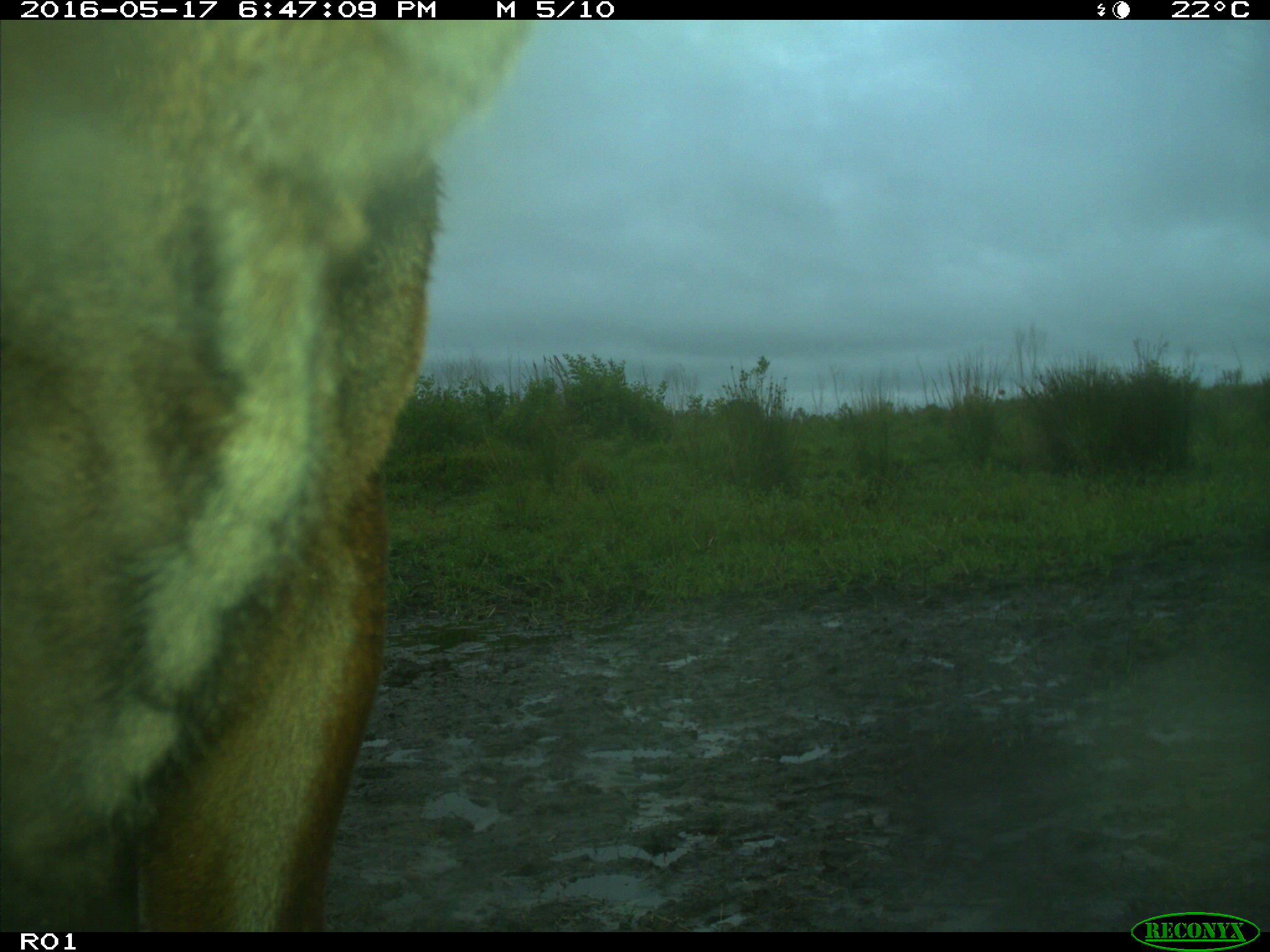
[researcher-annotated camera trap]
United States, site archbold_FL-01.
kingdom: Animalia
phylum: Chordata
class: Mammalia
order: Artiodactyla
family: Bovidae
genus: Bos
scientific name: Bos taurus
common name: domestic cow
Bos taurus (domestic cow).